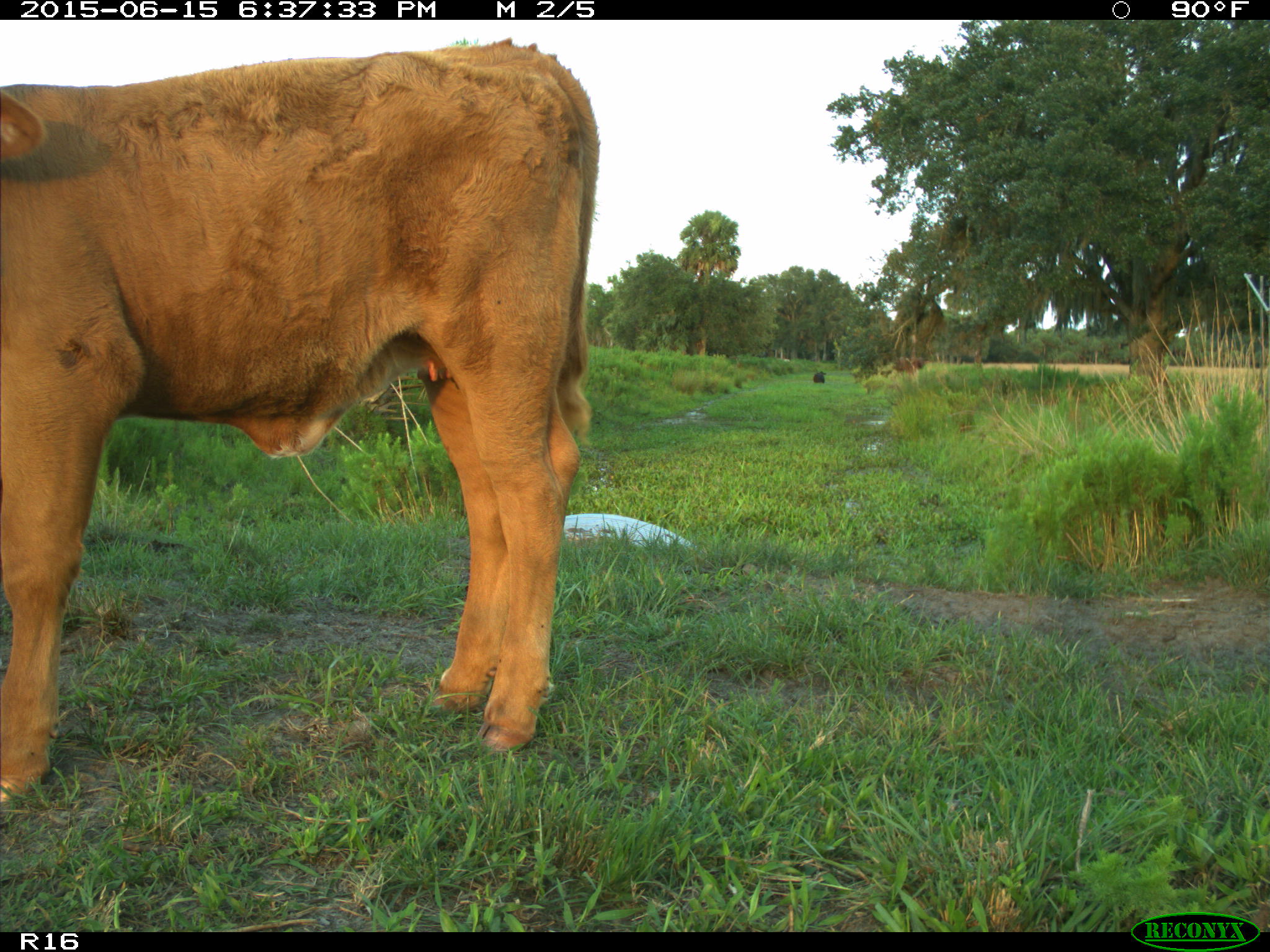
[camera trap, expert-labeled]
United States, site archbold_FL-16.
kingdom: Animalia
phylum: Chordata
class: Mammalia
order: Artiodactyla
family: Bovidae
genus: Bos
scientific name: Bos taurus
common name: domestic cow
Bos taurus (domestic cow).